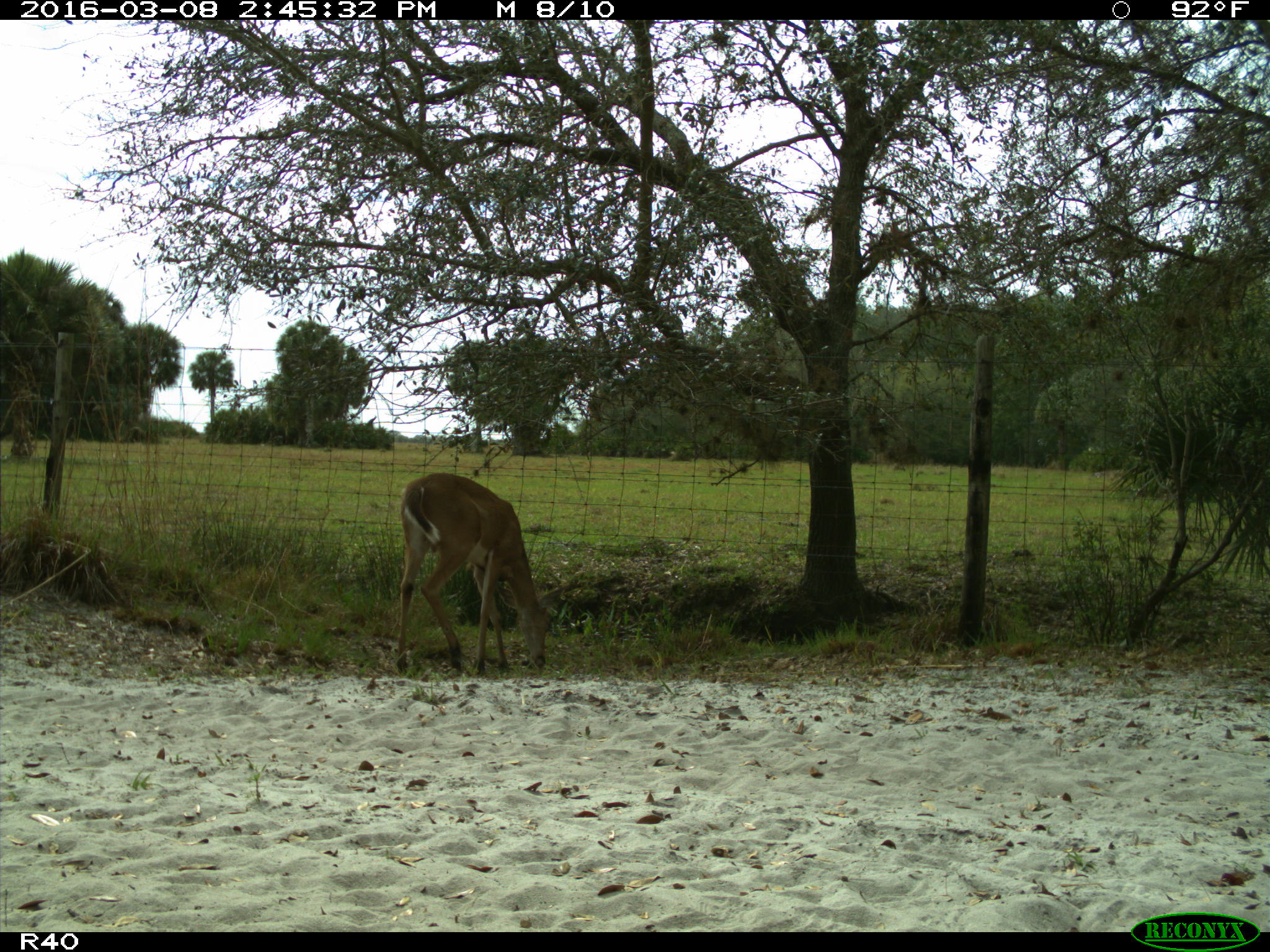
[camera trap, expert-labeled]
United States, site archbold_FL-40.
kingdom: Animalia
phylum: Chordata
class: Mammalia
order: Artiodactyla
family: Cervidae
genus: Odocoileus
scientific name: Odocoileus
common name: deer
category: unidentified deer